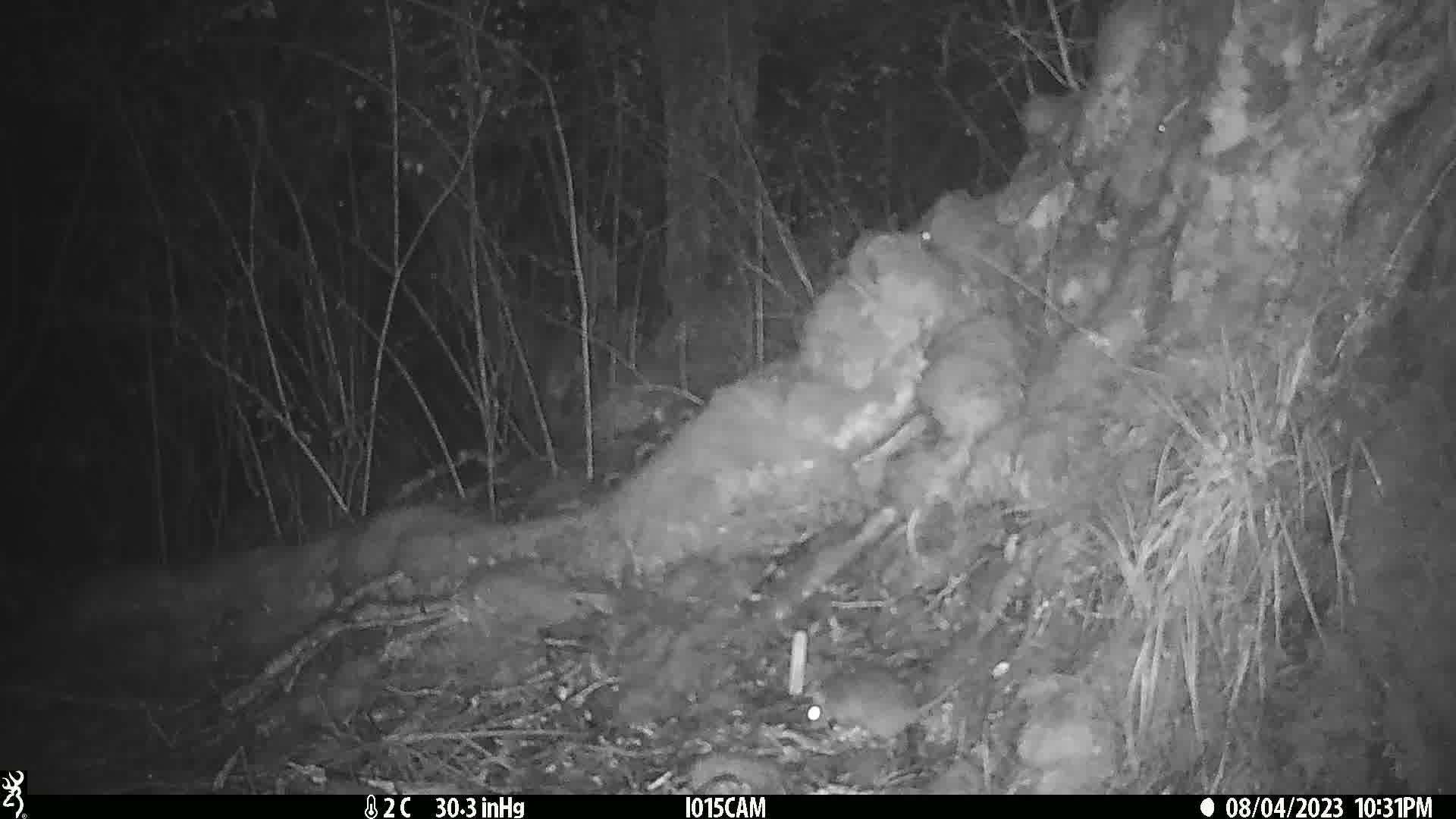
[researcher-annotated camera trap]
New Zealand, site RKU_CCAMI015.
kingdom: Animalia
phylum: Chordata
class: Mammalia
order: Rodentia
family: Muridae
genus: Rattus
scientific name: Rattus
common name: rat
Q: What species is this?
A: Rat (Rattus).